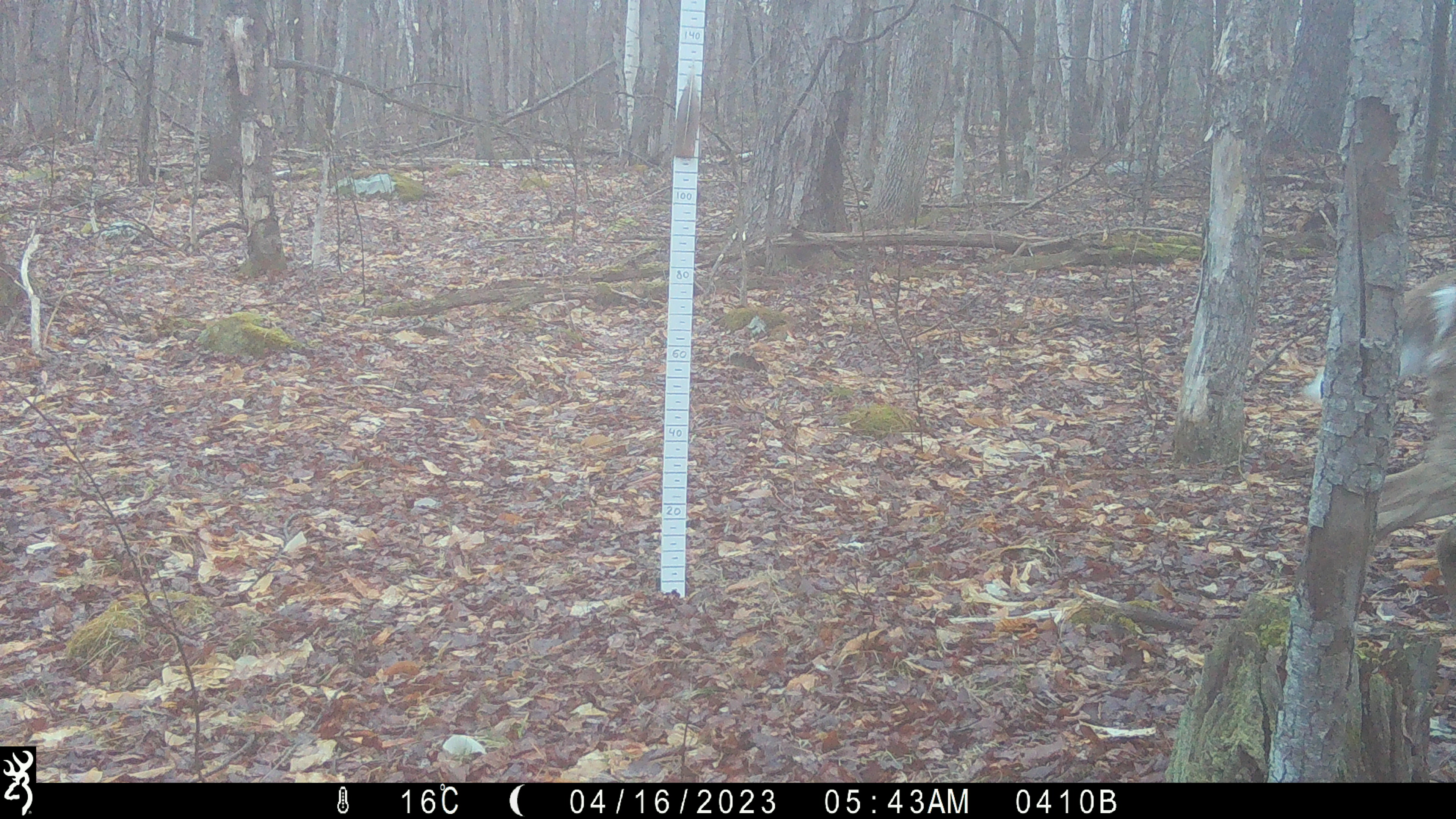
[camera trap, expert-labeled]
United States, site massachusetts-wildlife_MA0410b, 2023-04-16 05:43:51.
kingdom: Animalia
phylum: Chordata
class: Mammalia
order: Artiodactyla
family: Cervidae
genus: Odocoileus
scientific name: Odocoileus virginianus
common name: white-tailed deer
White-tailed deer (Odocoileus virginianus).